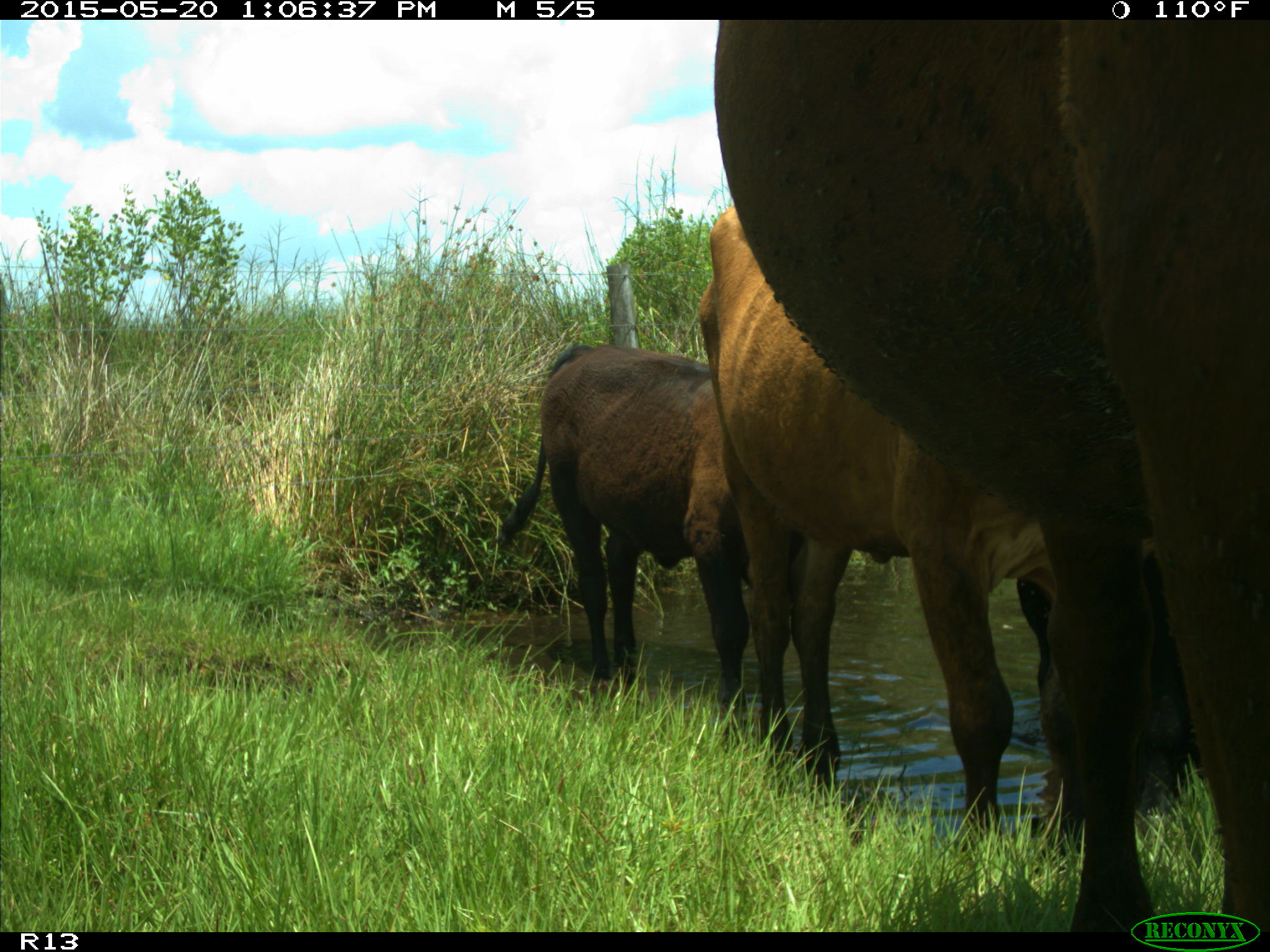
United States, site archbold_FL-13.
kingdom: Animalia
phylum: Chordata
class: Mammalia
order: Artiodactyla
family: Bovidae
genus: Bos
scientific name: Bos taurus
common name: domestic cow